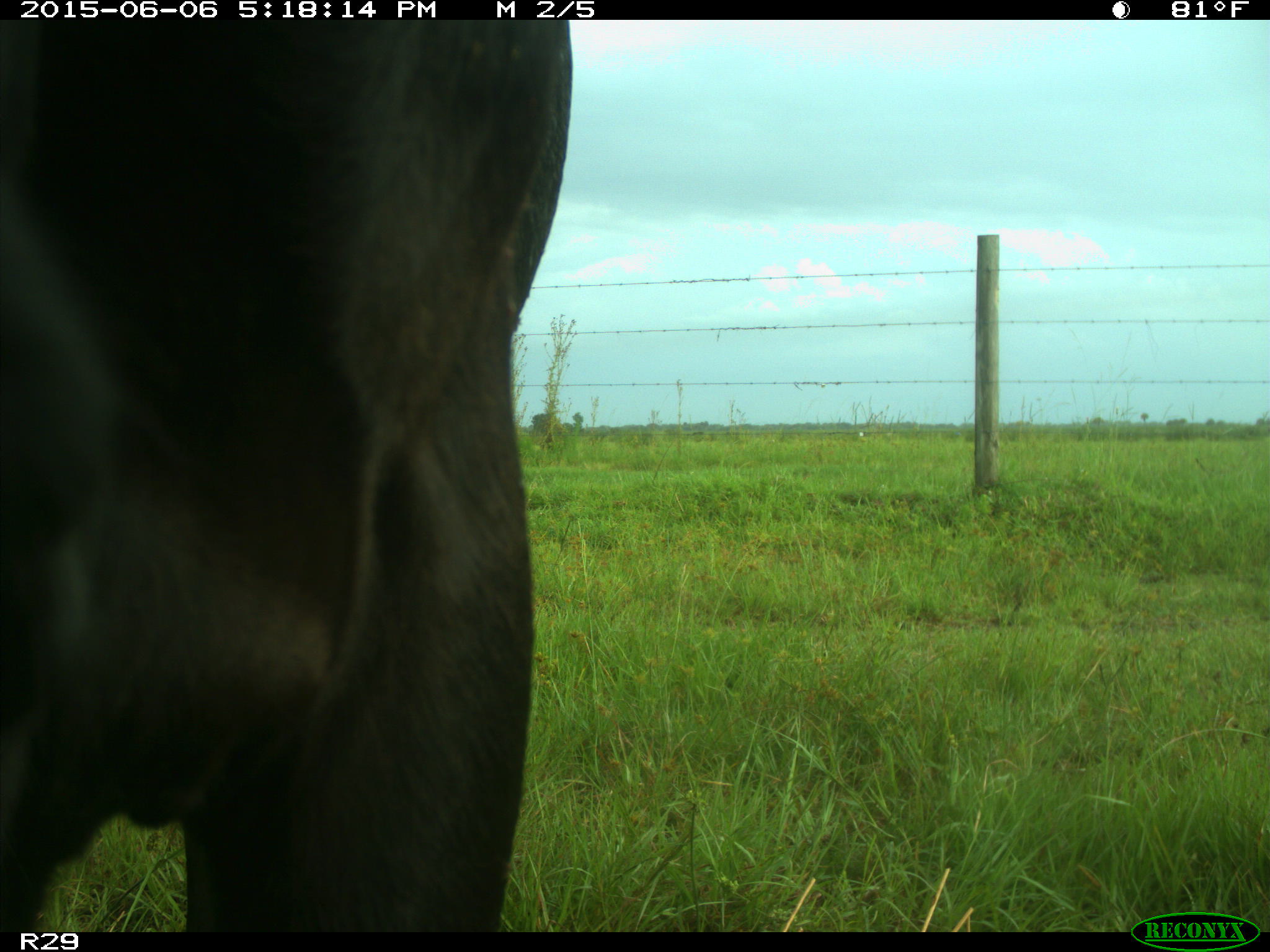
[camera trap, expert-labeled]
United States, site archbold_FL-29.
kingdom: Animalia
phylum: Chordata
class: Mammalia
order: Artiodactyla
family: Bovidae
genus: Bos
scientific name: Bos taurus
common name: domestic cow